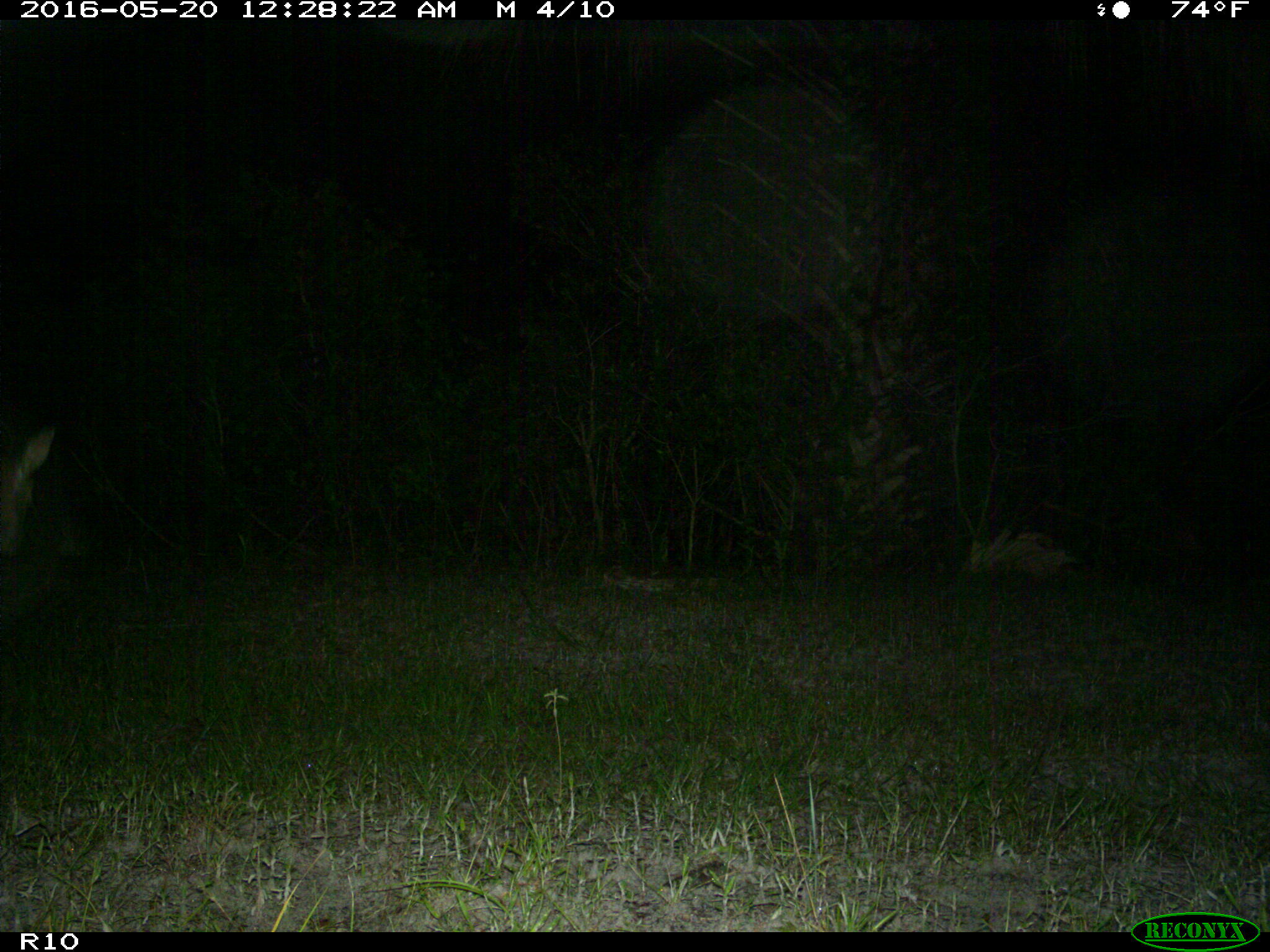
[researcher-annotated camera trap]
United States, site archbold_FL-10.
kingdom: Animalia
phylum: Chordata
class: Mammalia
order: Artiodactyla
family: Cervidae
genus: Odocoileus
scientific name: Odocoileus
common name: deer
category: unidentified deer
Unidentified deer (deer) (Odocoileus).